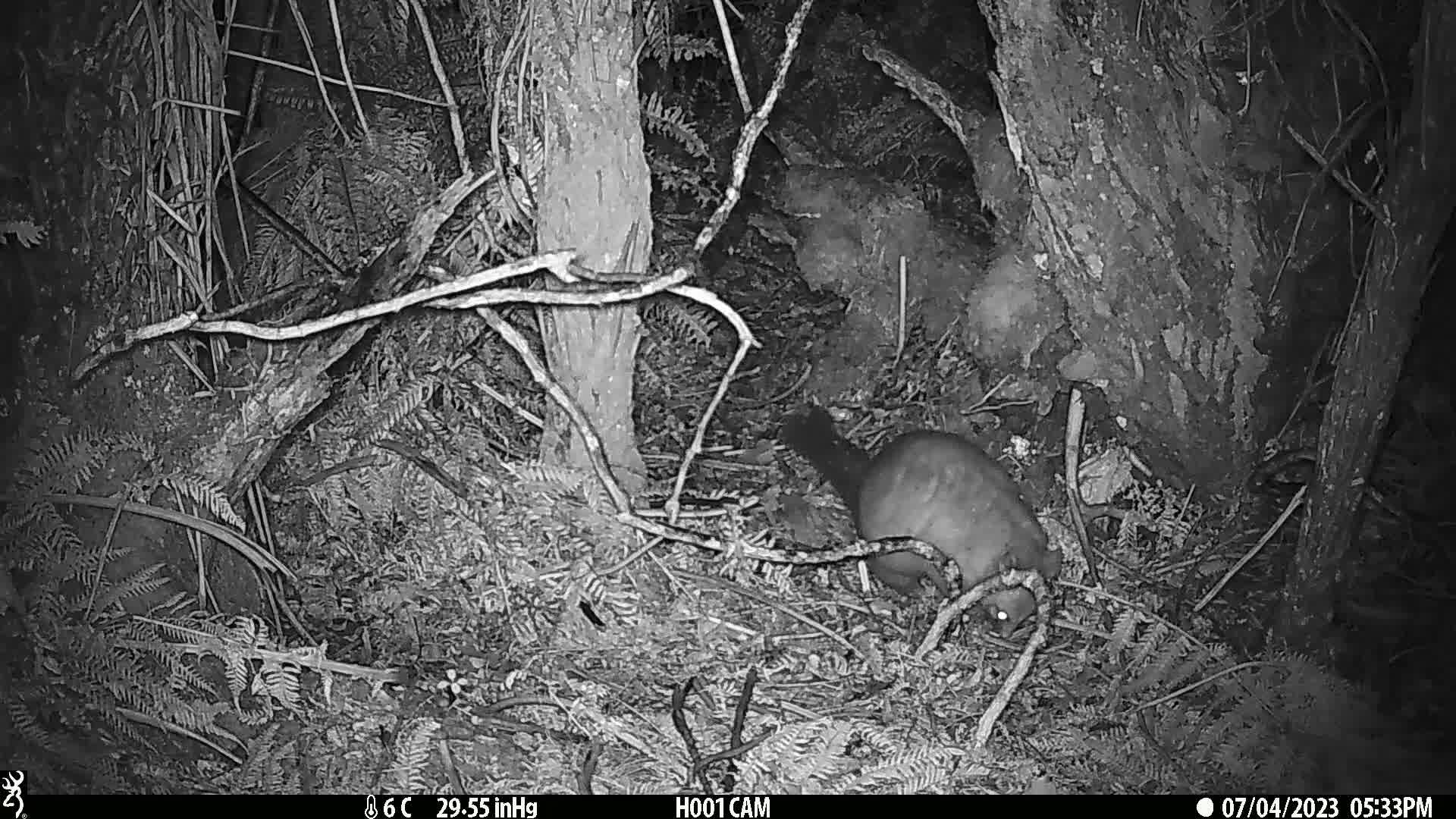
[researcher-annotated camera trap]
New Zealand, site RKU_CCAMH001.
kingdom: Animalia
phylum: Chordata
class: Mammalia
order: Diprotodontia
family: Phalangeridae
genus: Trichosurus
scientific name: Trichosurus vulpecula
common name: common brushtail possum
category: possum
Possum (common brushtail possum) (Trichosurus vulpecula).